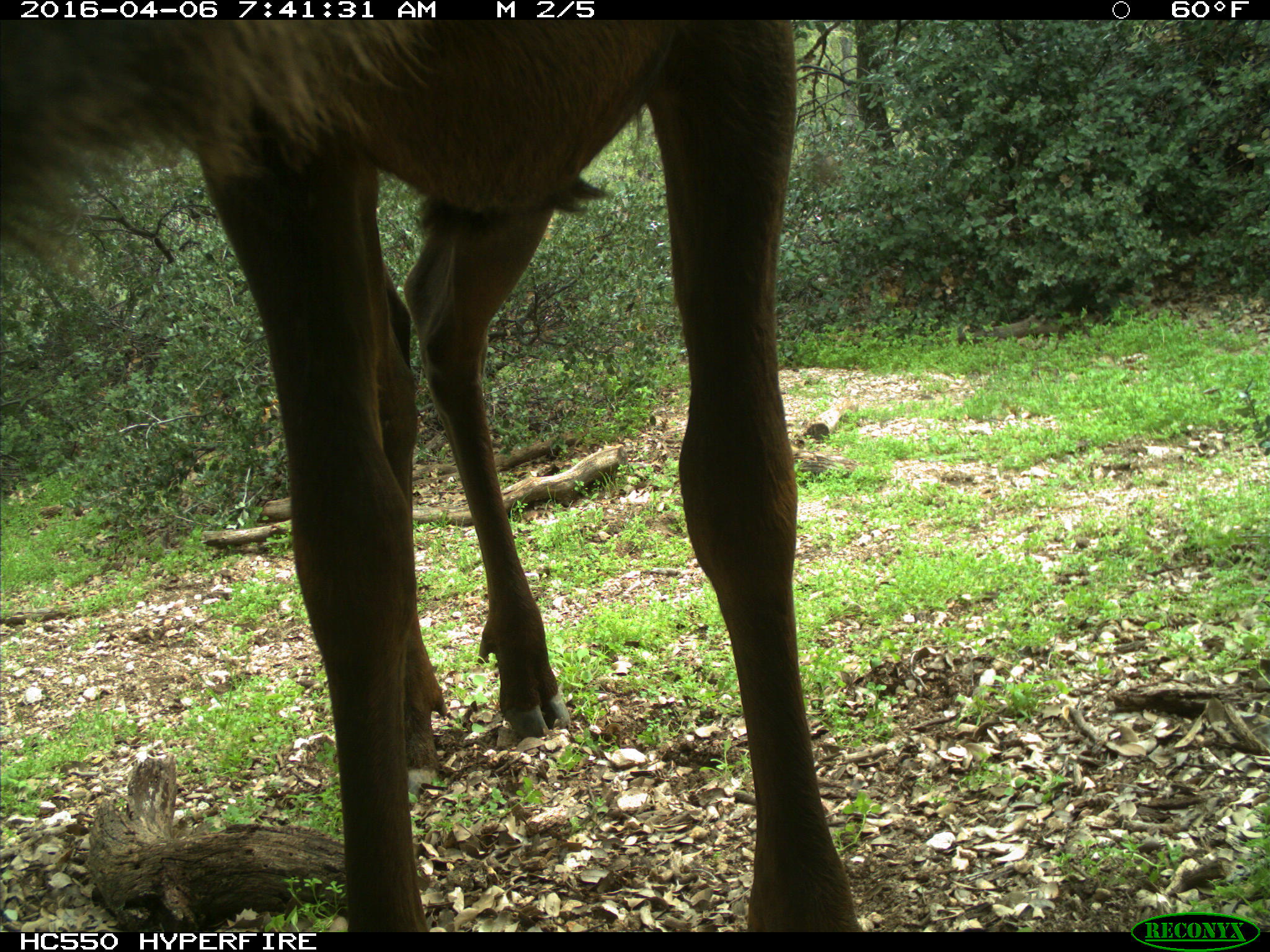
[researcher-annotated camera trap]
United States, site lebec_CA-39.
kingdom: Animalia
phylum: Chordata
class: Mammalia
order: Artiodactyla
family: Cervidae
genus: Cervus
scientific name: Cervus canadensis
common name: elk